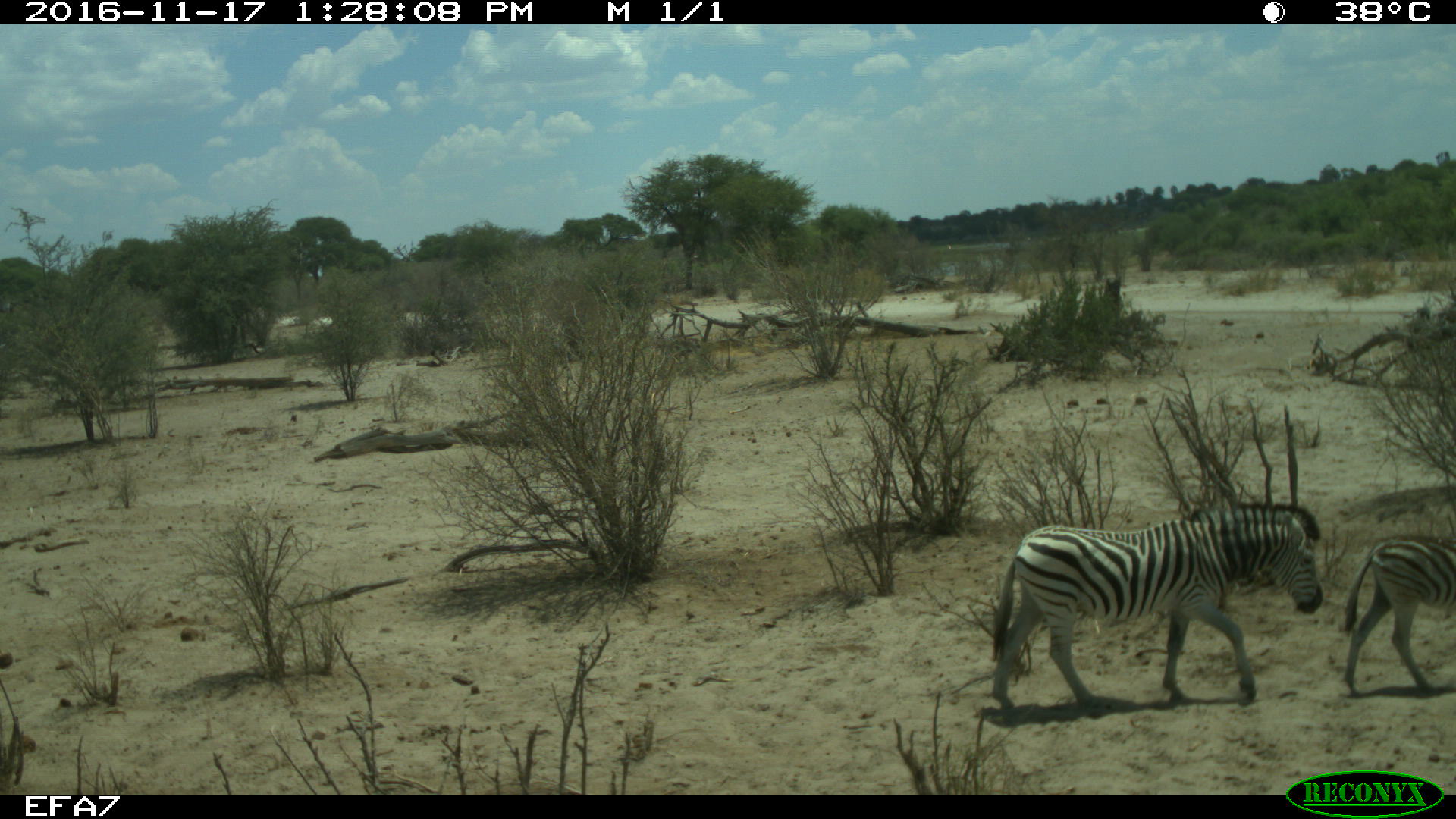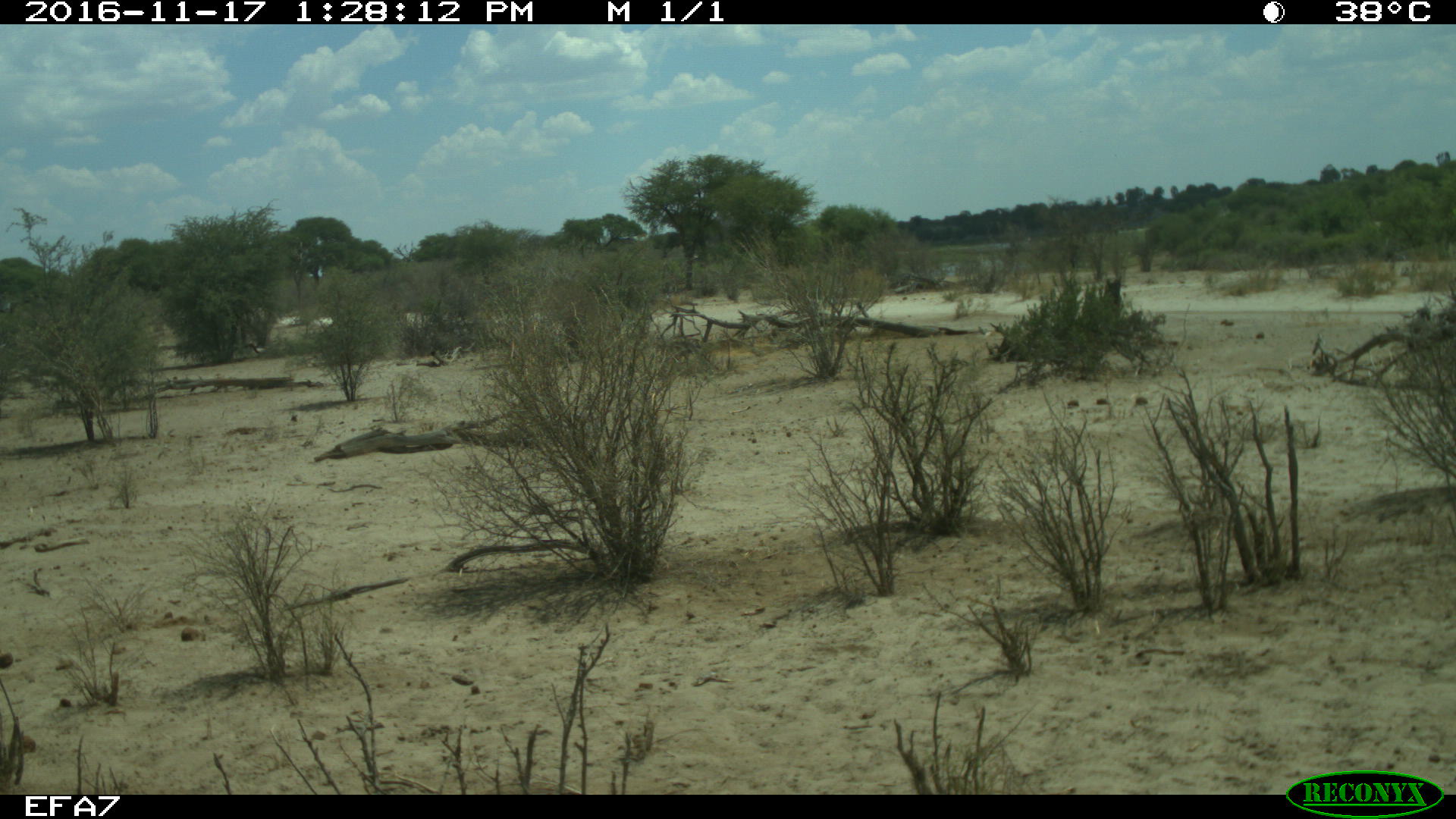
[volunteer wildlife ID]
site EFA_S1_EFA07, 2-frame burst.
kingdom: Animalia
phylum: Chordata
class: Mammalia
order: Perissodactyla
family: Equidae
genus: Equus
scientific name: Equus quagga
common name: plains zebra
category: zebraplains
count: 2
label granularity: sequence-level